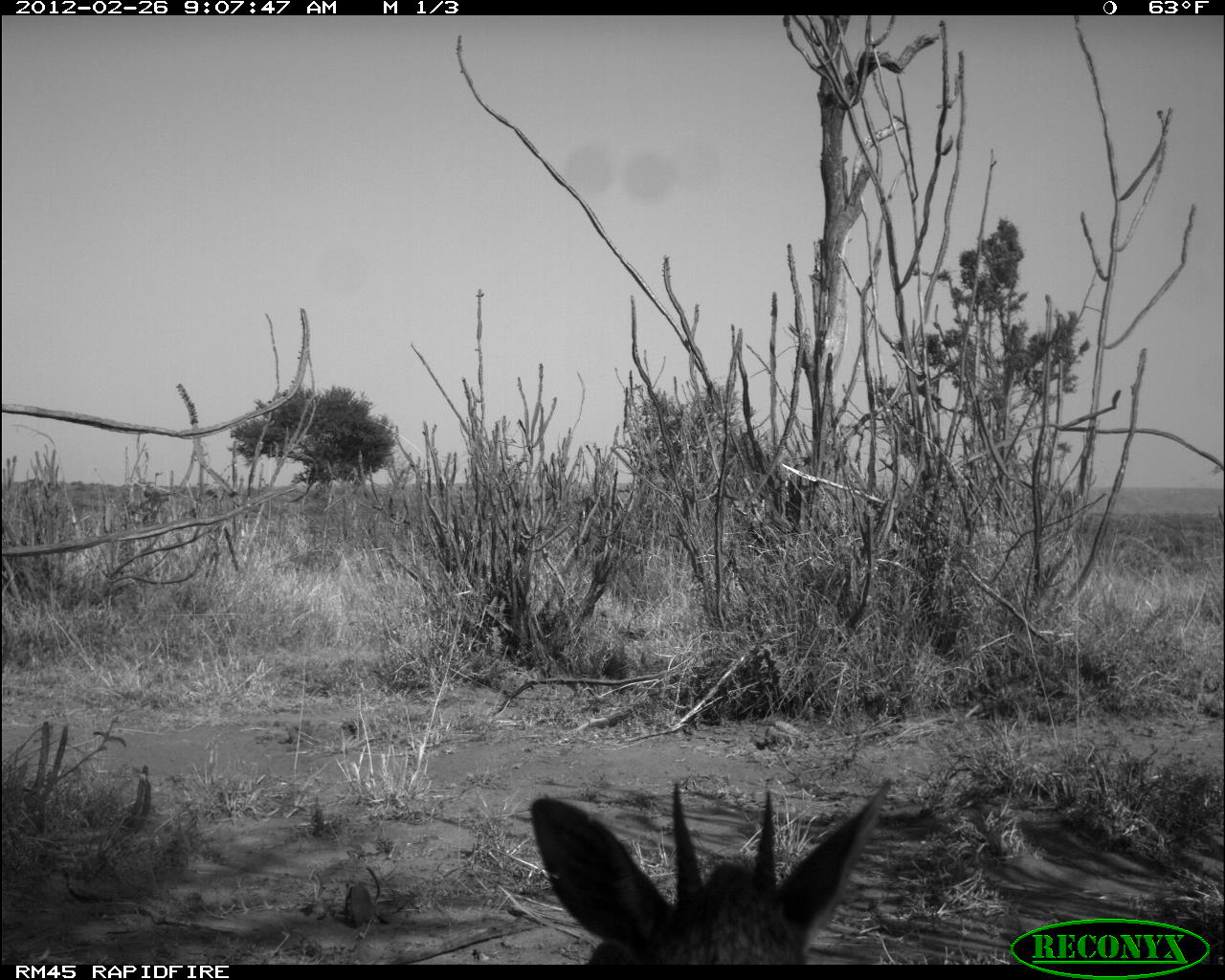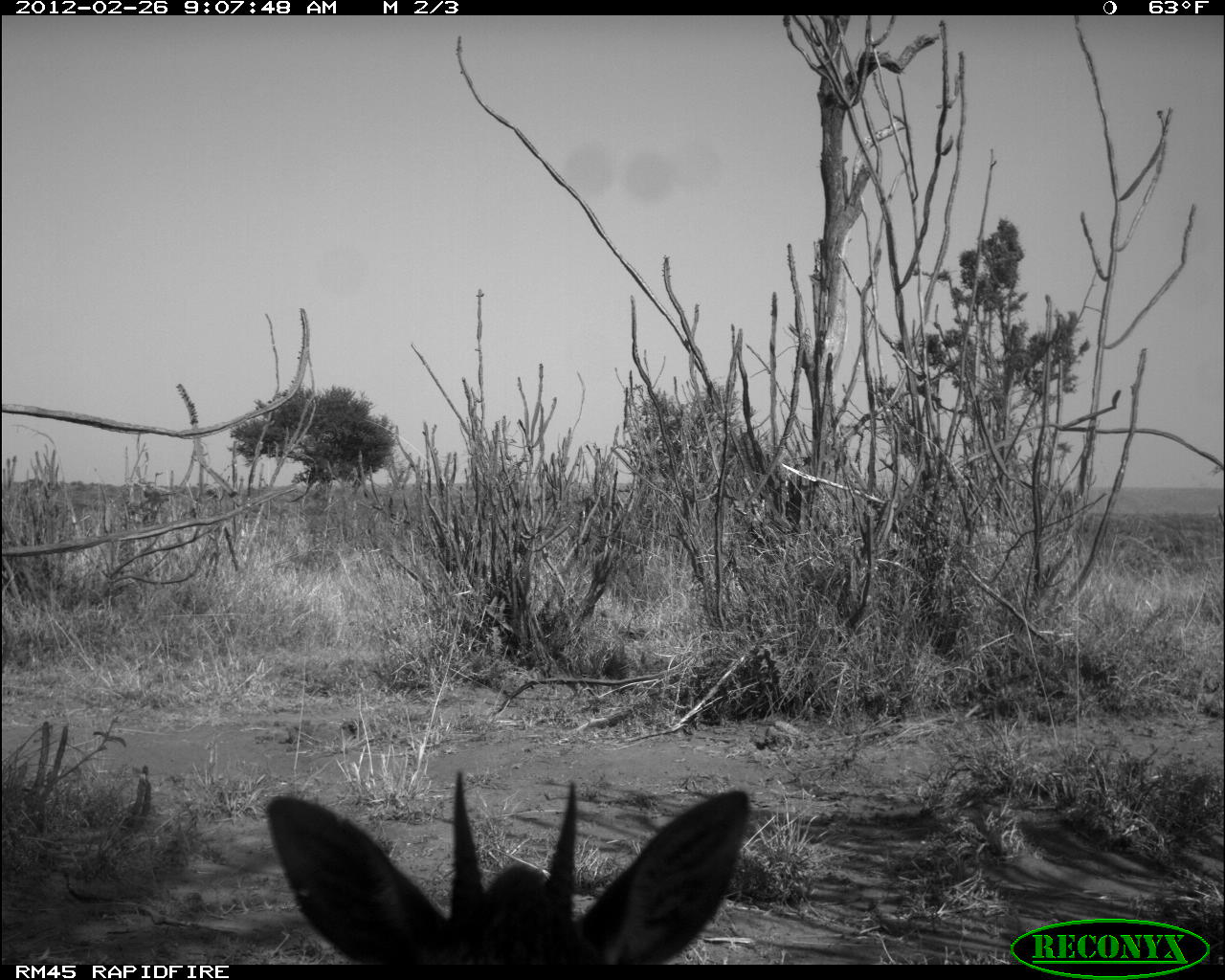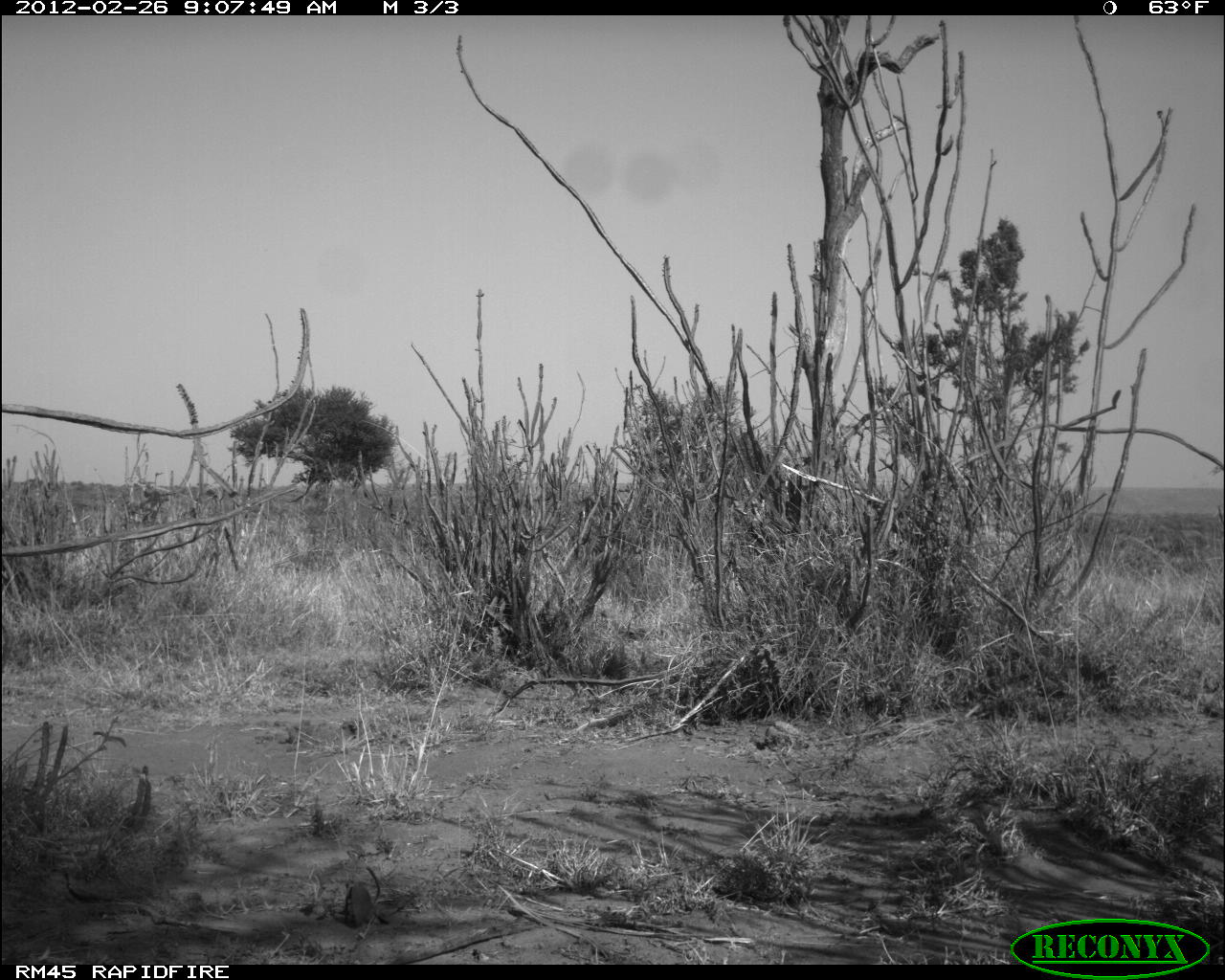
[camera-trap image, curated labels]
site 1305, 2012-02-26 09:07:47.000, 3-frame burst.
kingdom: Animalia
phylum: Chordata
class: Mammalia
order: Artiodactyla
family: Bovidae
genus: Madoqua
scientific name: Madoqua guentheri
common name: günther's dik-dik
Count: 1.